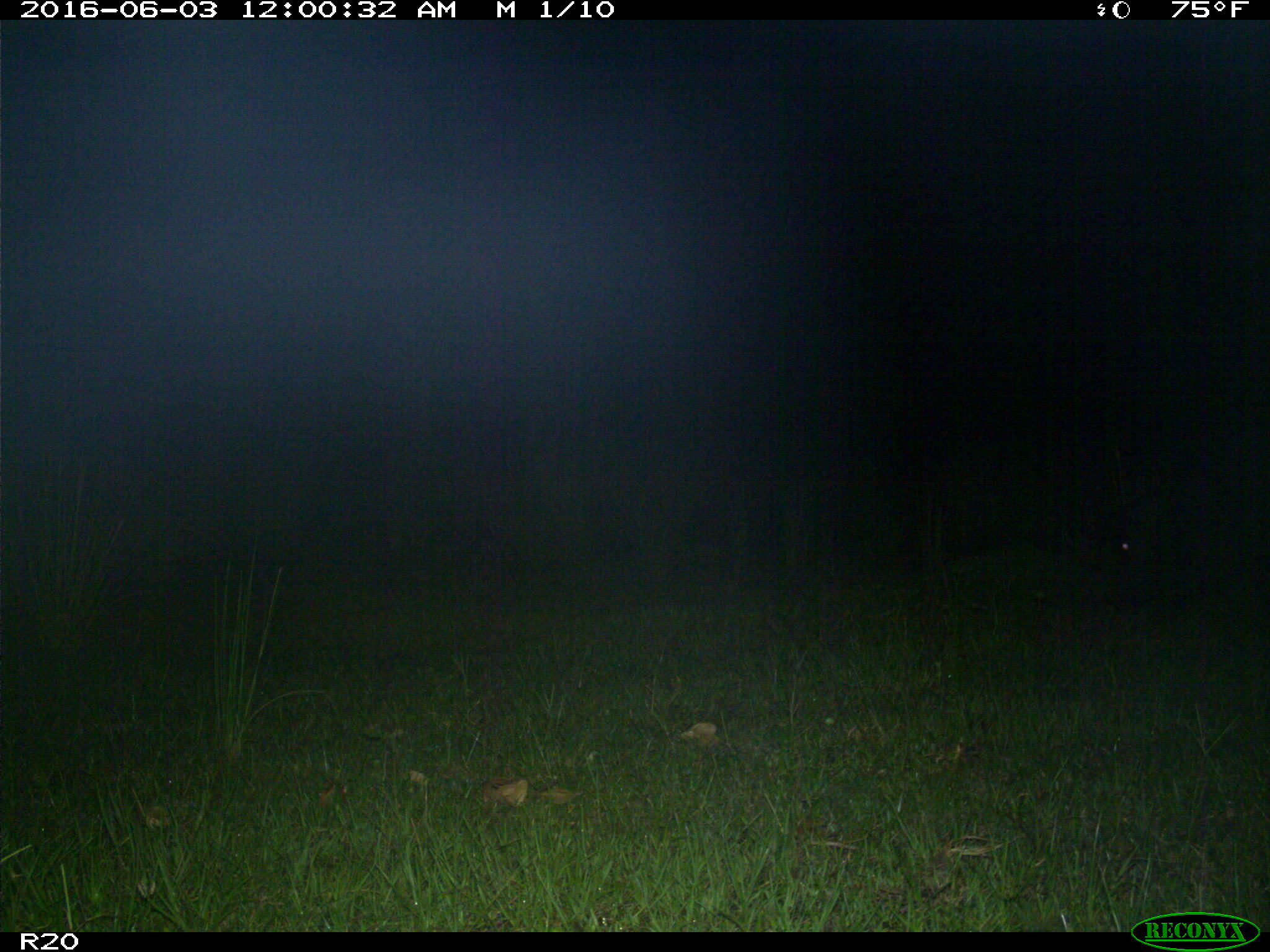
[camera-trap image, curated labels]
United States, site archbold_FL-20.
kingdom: Animalia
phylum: Chordata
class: Mammalia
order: Artiodactyla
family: Suidae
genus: Sus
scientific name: Sus scrofa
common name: wild boar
Sus scrofa (wild boar).